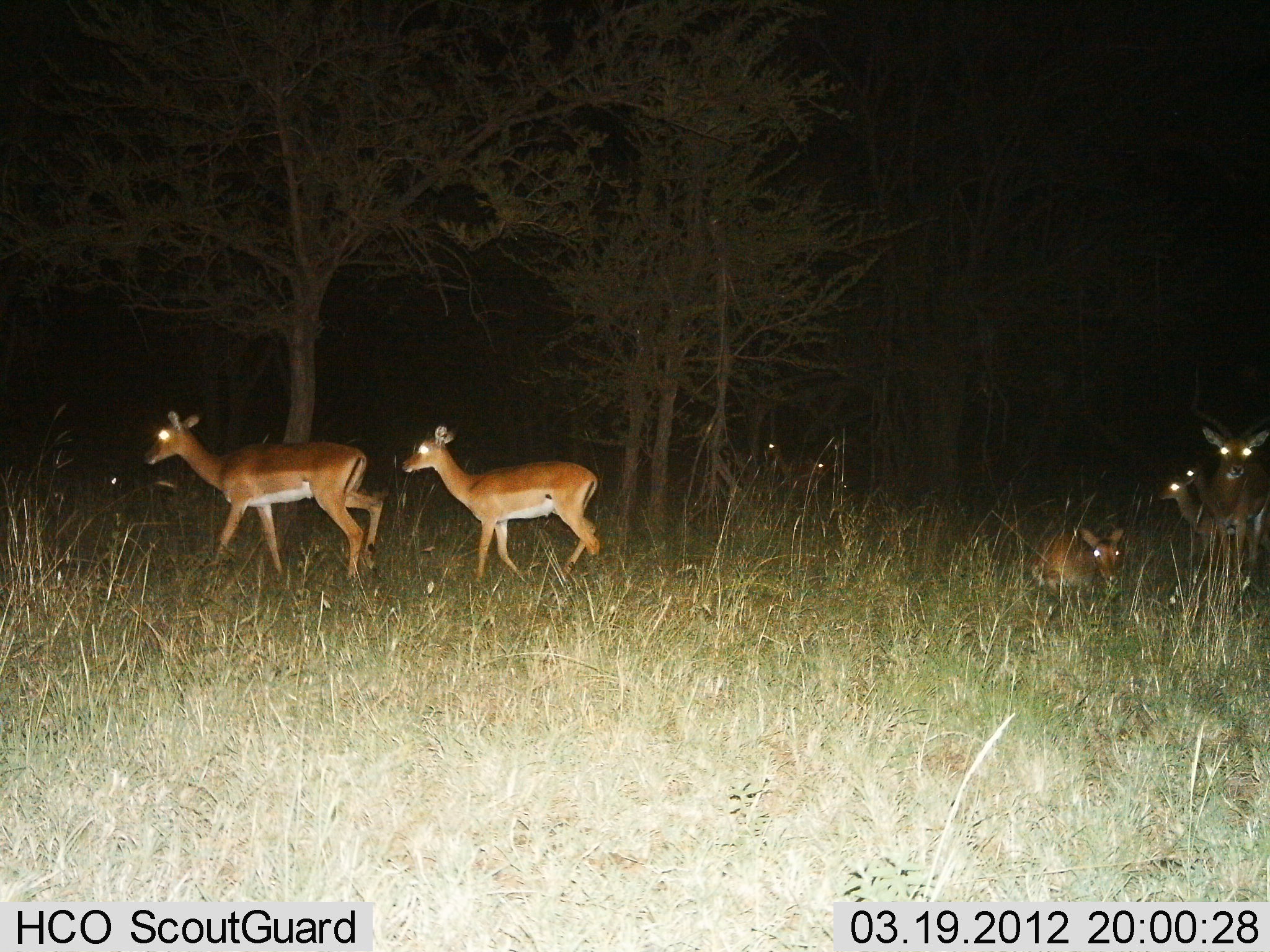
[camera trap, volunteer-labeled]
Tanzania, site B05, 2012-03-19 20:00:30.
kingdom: Animalia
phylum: Chordata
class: Mammalia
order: Artiodactyla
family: Bovidae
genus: Aepyceros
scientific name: Aepyceros melampus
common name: impala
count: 7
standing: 69%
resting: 88%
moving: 75%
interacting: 0%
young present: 31%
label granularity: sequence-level